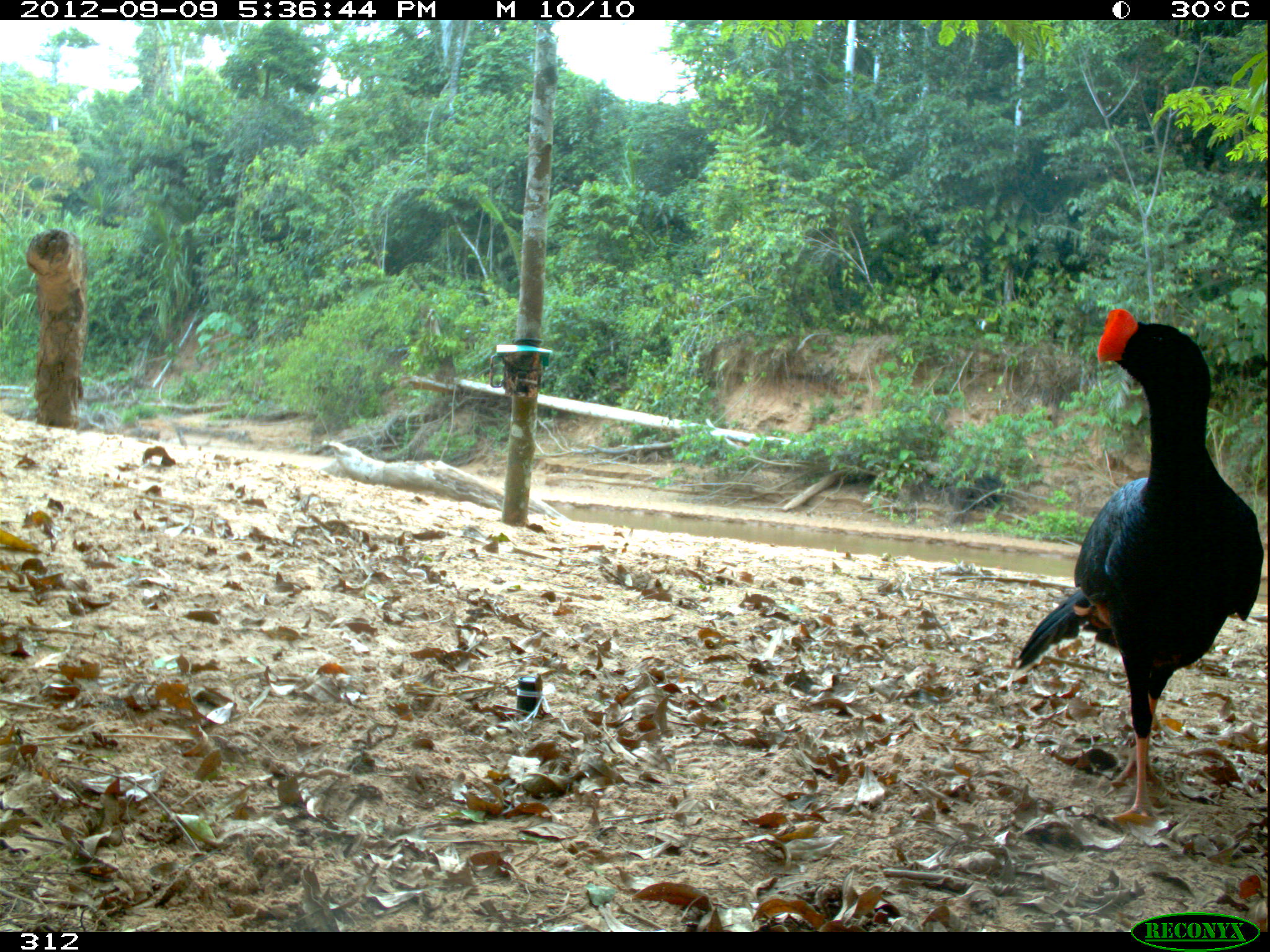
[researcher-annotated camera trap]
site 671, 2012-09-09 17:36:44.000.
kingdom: Animalia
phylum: Chordata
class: Aves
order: Galliformes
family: Cracidae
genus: Mitu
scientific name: Mitu tuberosum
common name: razor-billed curassow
Mitu tuberosum (razor-billed curassow).